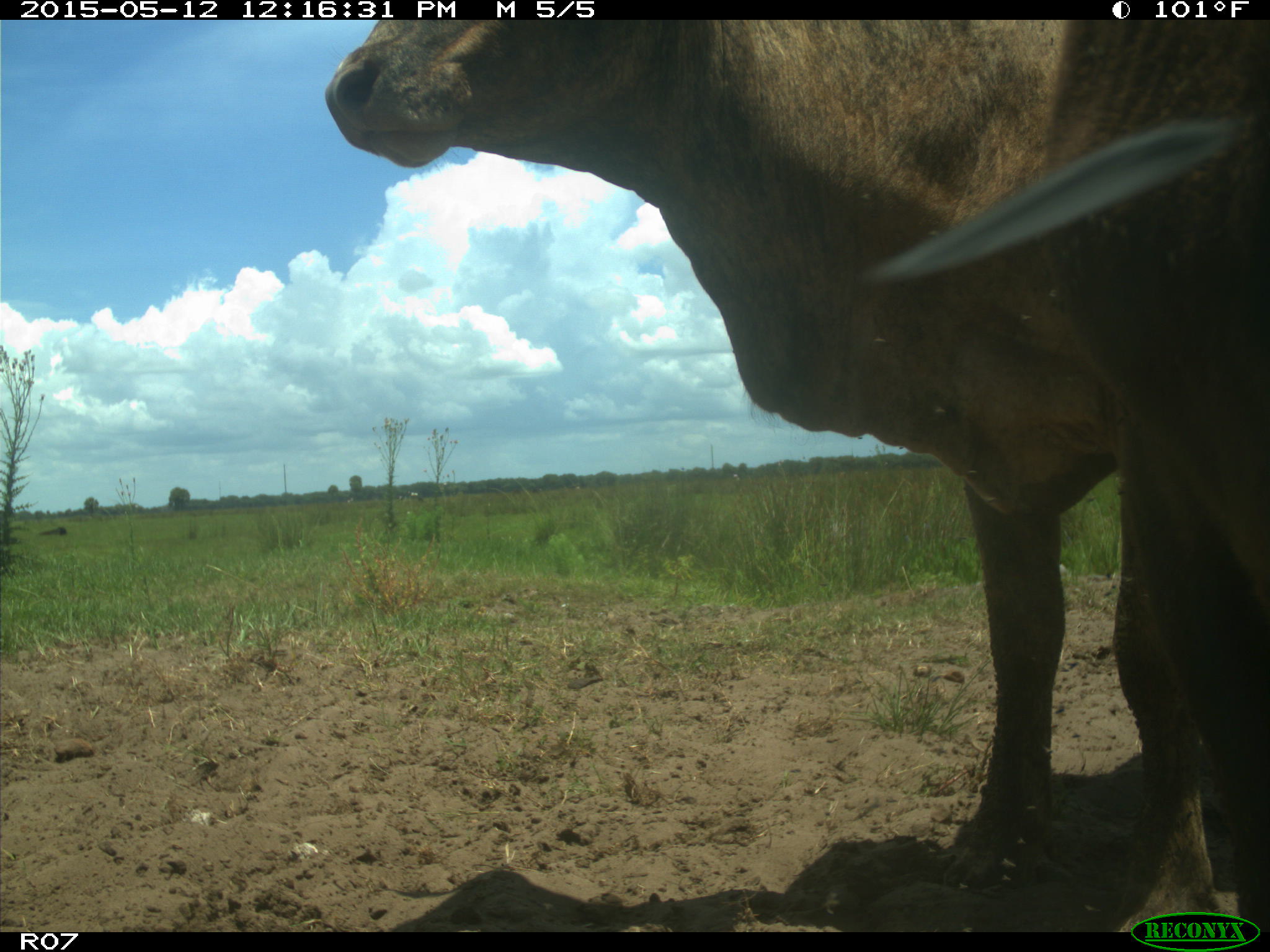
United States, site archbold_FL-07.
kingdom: Animalia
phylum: Chordata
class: Mammalia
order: Artiodactyla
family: Bovidae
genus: Bos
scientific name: Bos taurus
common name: domestic cow